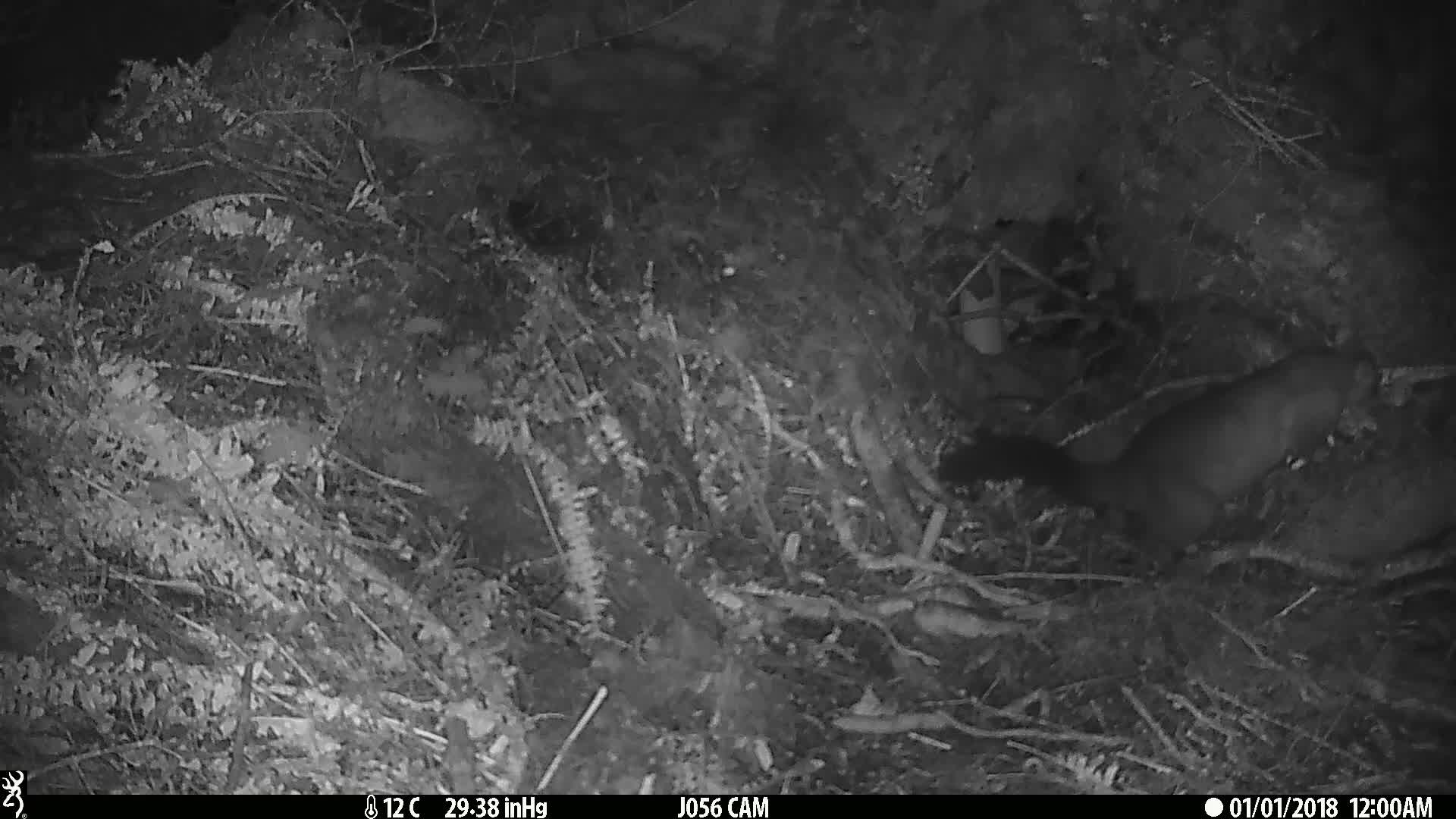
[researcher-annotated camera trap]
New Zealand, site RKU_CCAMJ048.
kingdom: Animalia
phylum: Chordata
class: Mammalia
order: Diprotodontia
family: Phalangeridae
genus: Trichosurus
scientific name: Trichosurus vulpecula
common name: common brushtail possum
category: possum